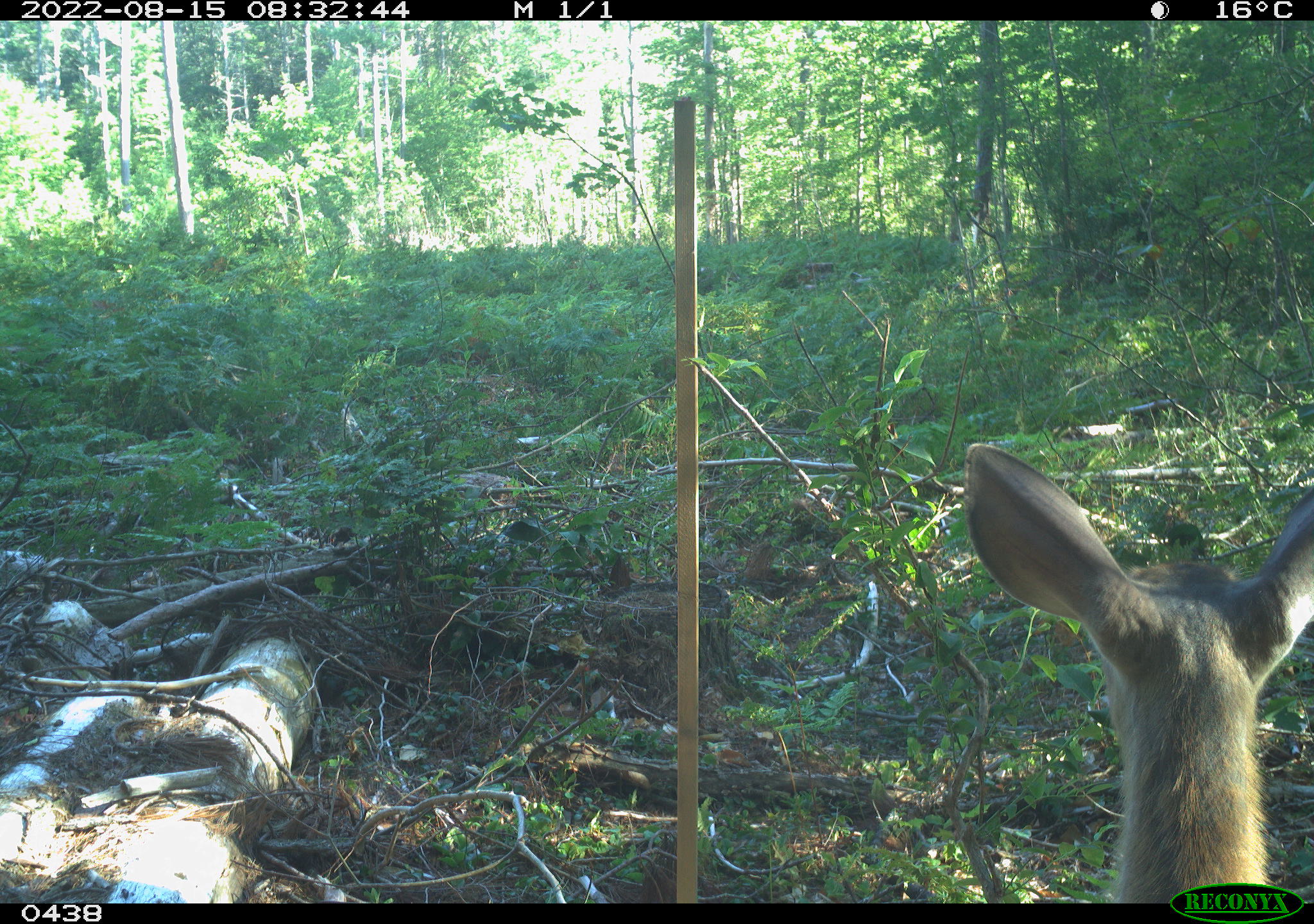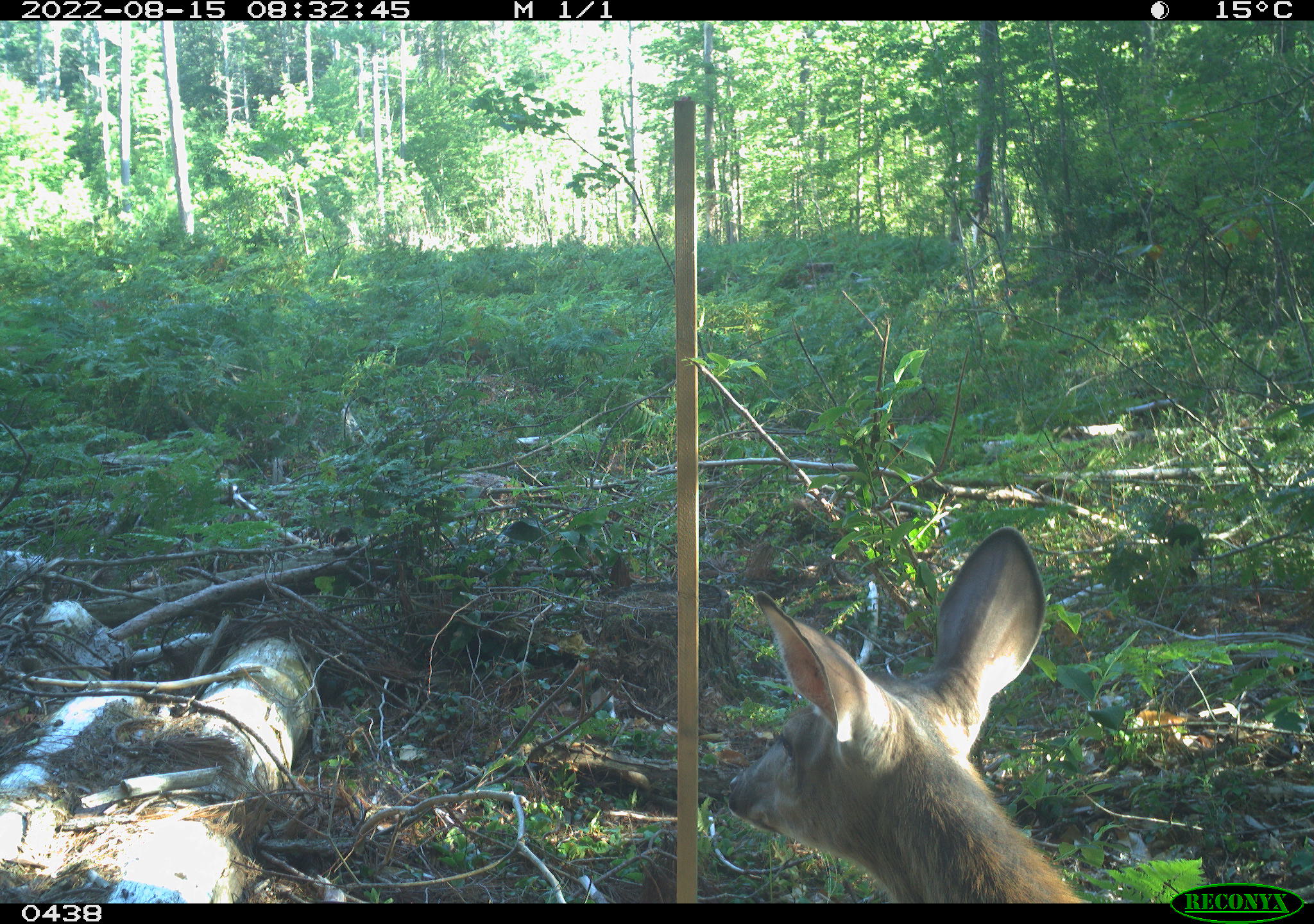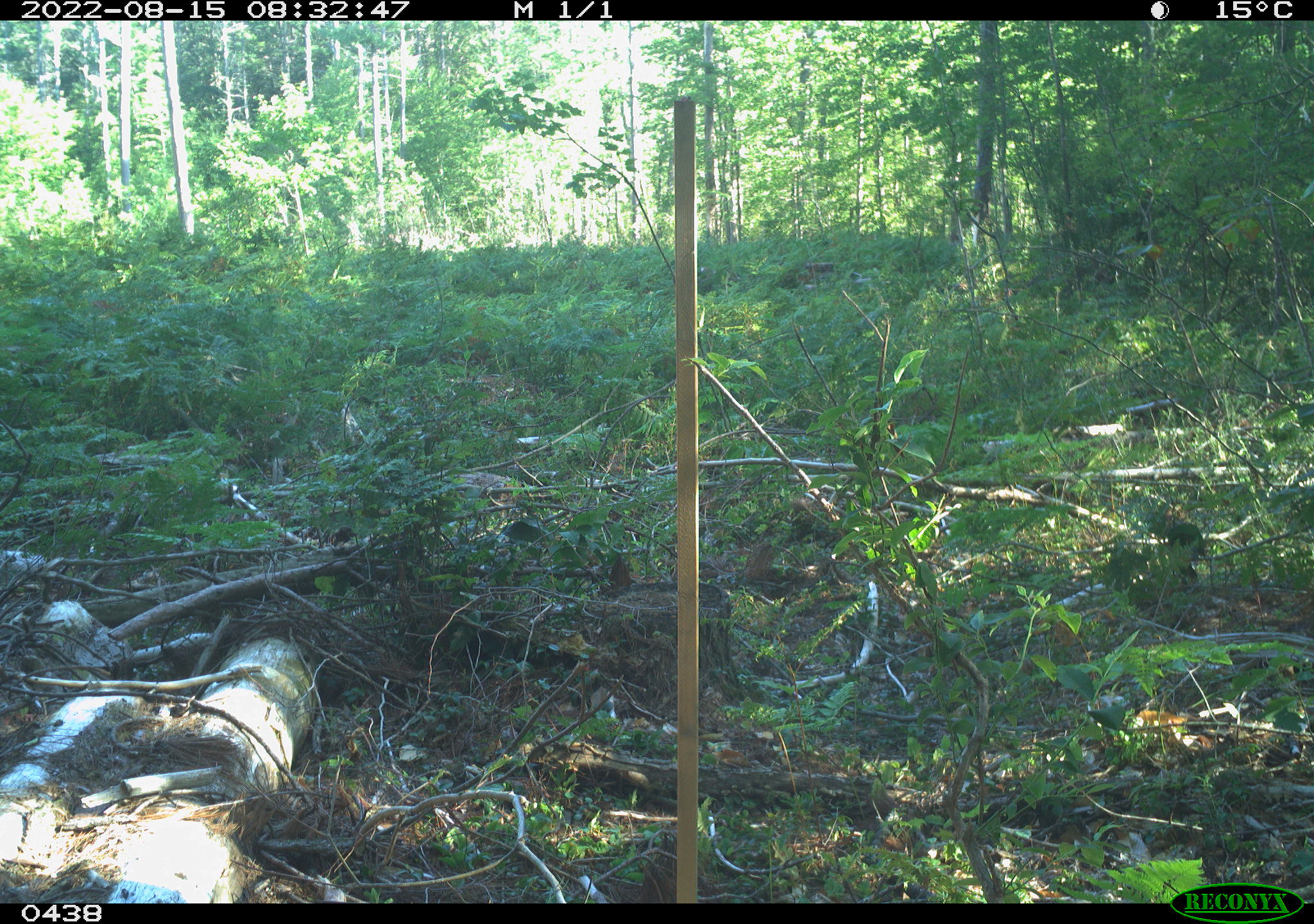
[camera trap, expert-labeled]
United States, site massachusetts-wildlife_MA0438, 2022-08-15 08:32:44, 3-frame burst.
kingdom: Animalia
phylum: Chordata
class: Mammalia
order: Artiodactyla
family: Cervidae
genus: Odocoileus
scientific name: Odocoileus virginianus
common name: white-tailed deer